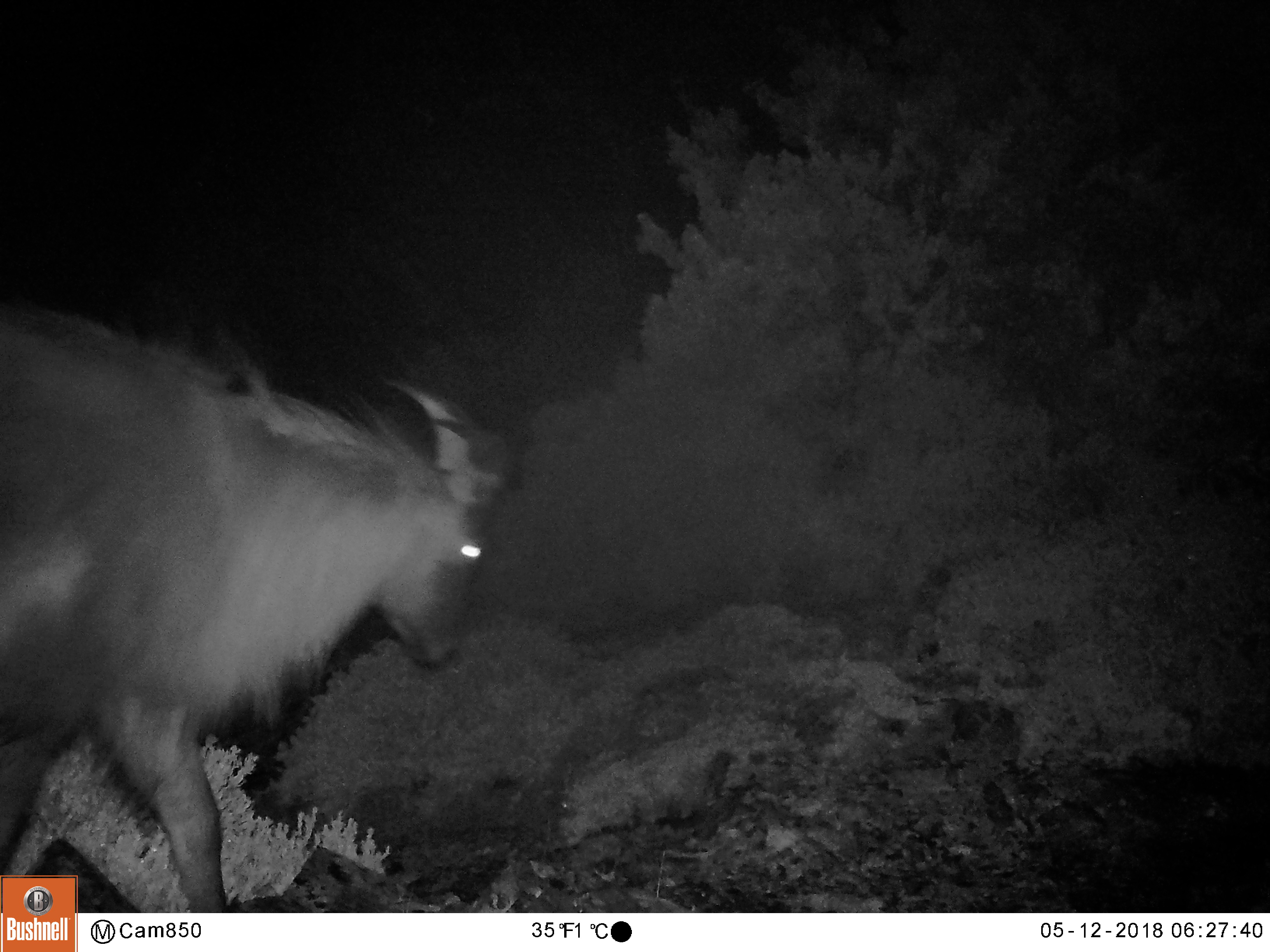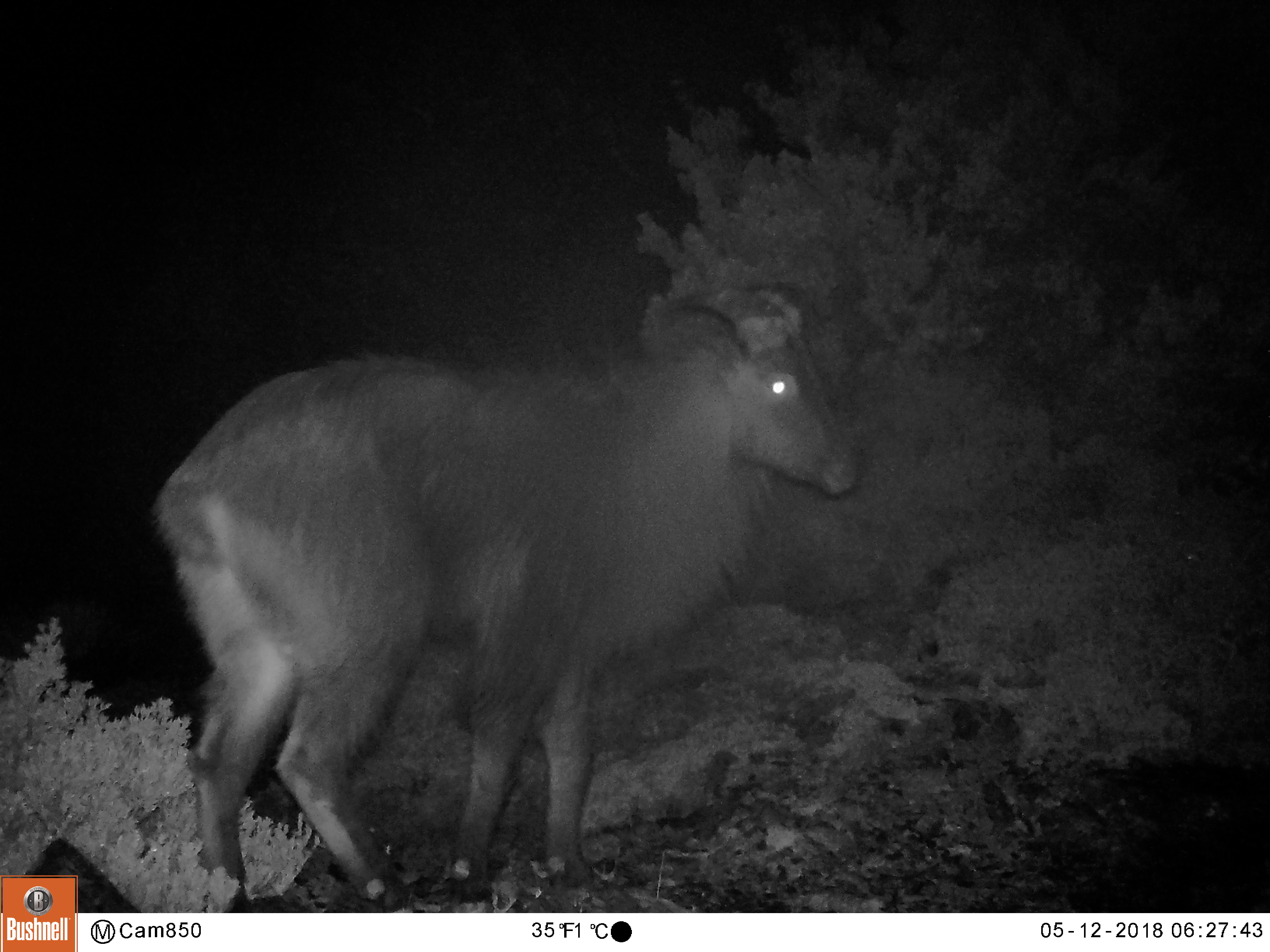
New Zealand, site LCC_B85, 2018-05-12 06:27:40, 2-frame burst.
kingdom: Animalia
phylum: Chordata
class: Mammalia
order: Artiodactyla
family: Bovidae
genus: Nilgiritragus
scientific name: Nilgiritragus hylocrius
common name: tahr